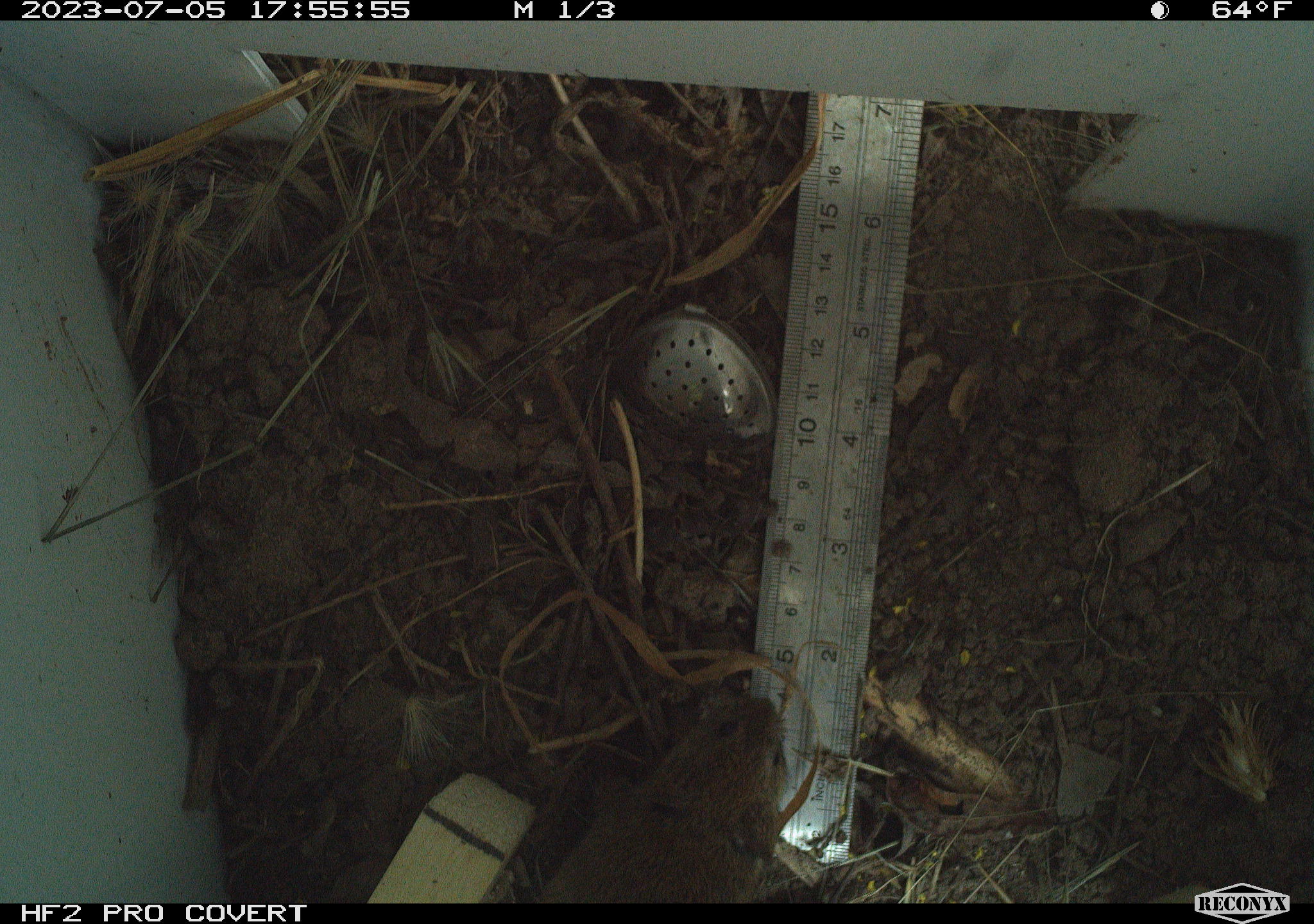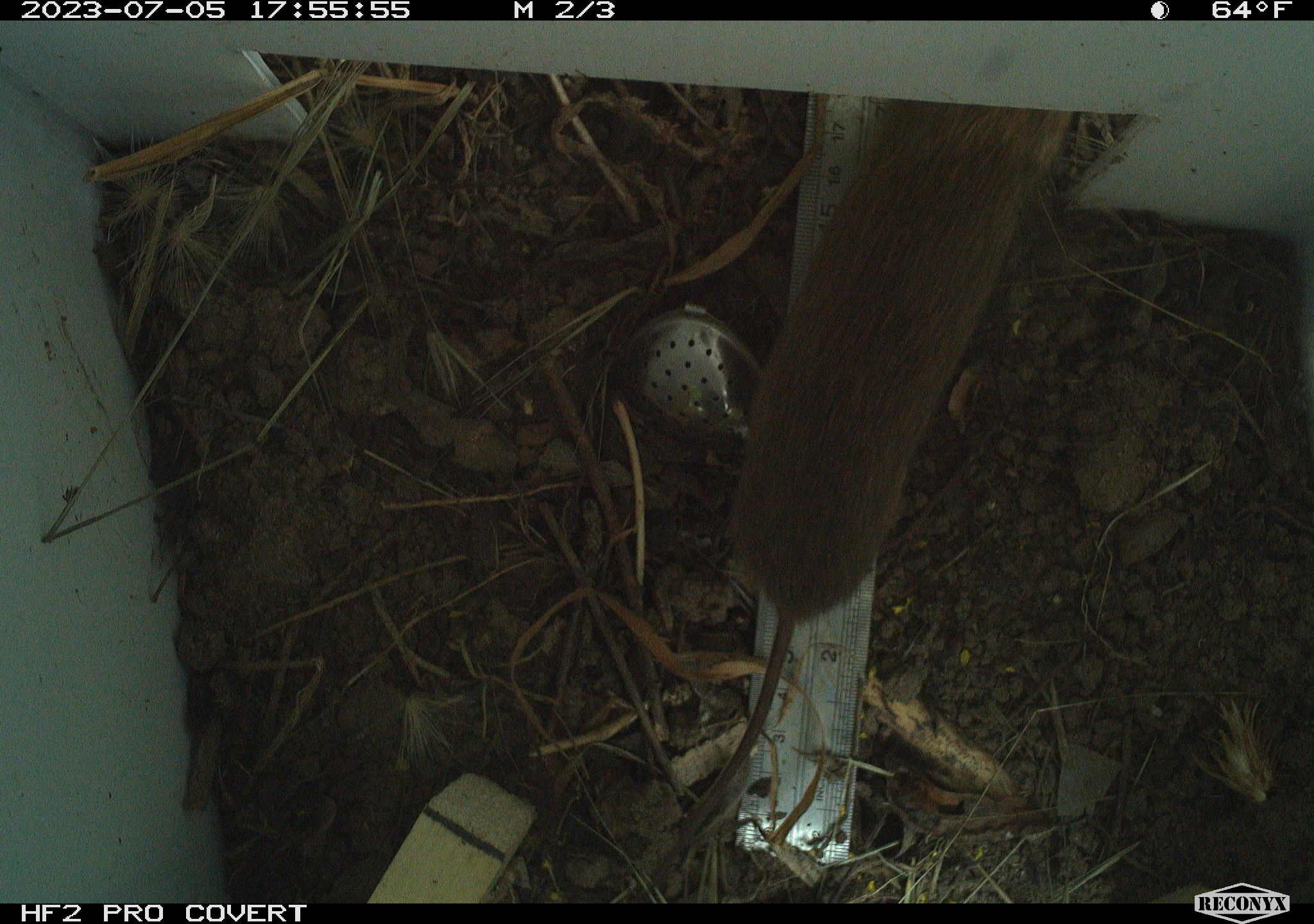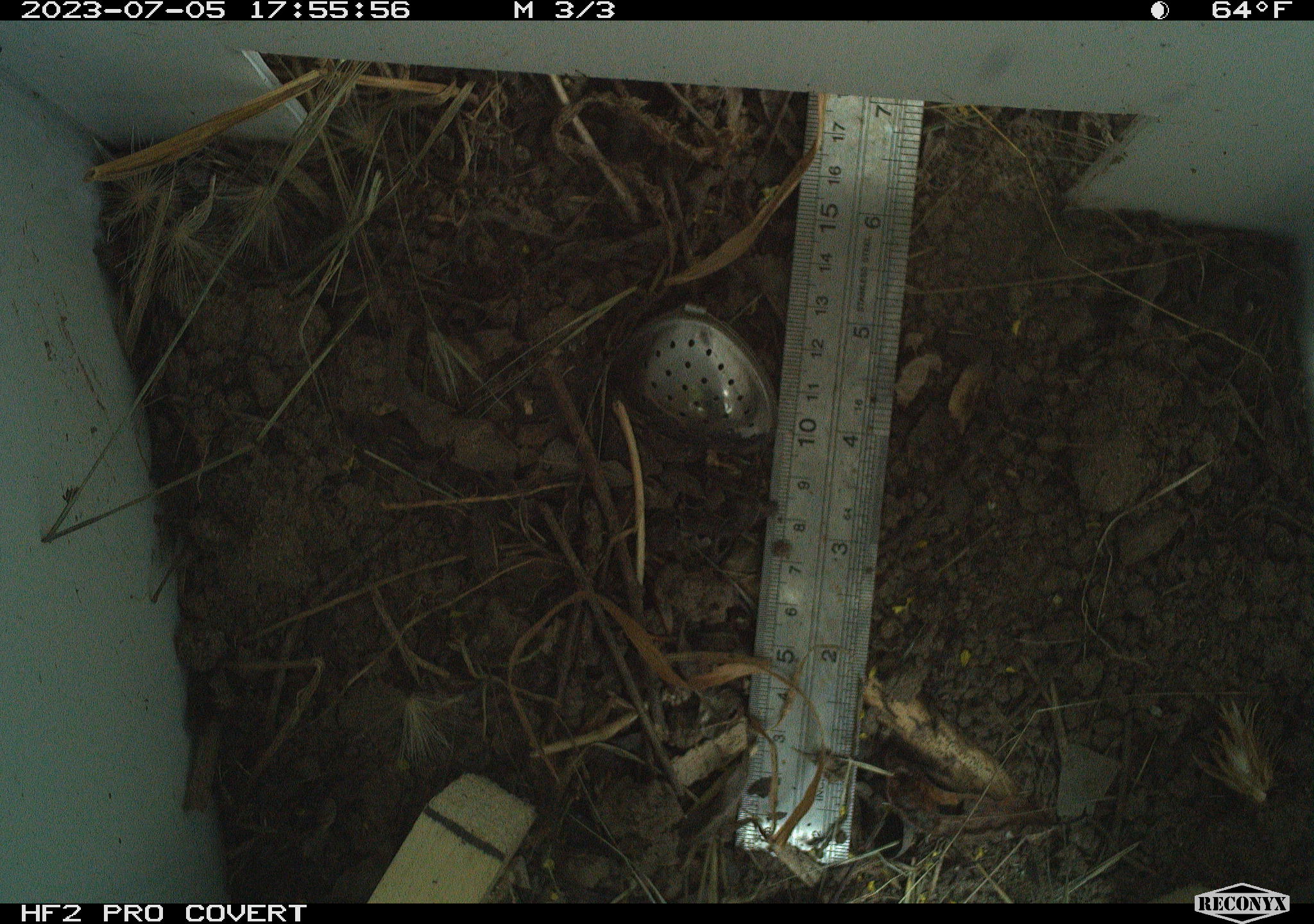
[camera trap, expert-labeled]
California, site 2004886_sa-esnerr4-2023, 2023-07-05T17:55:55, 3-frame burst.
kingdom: Animalia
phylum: Chordata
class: Mammalia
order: Rodentia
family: Cricetidae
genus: Microtus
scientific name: Microtus californicus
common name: california vole